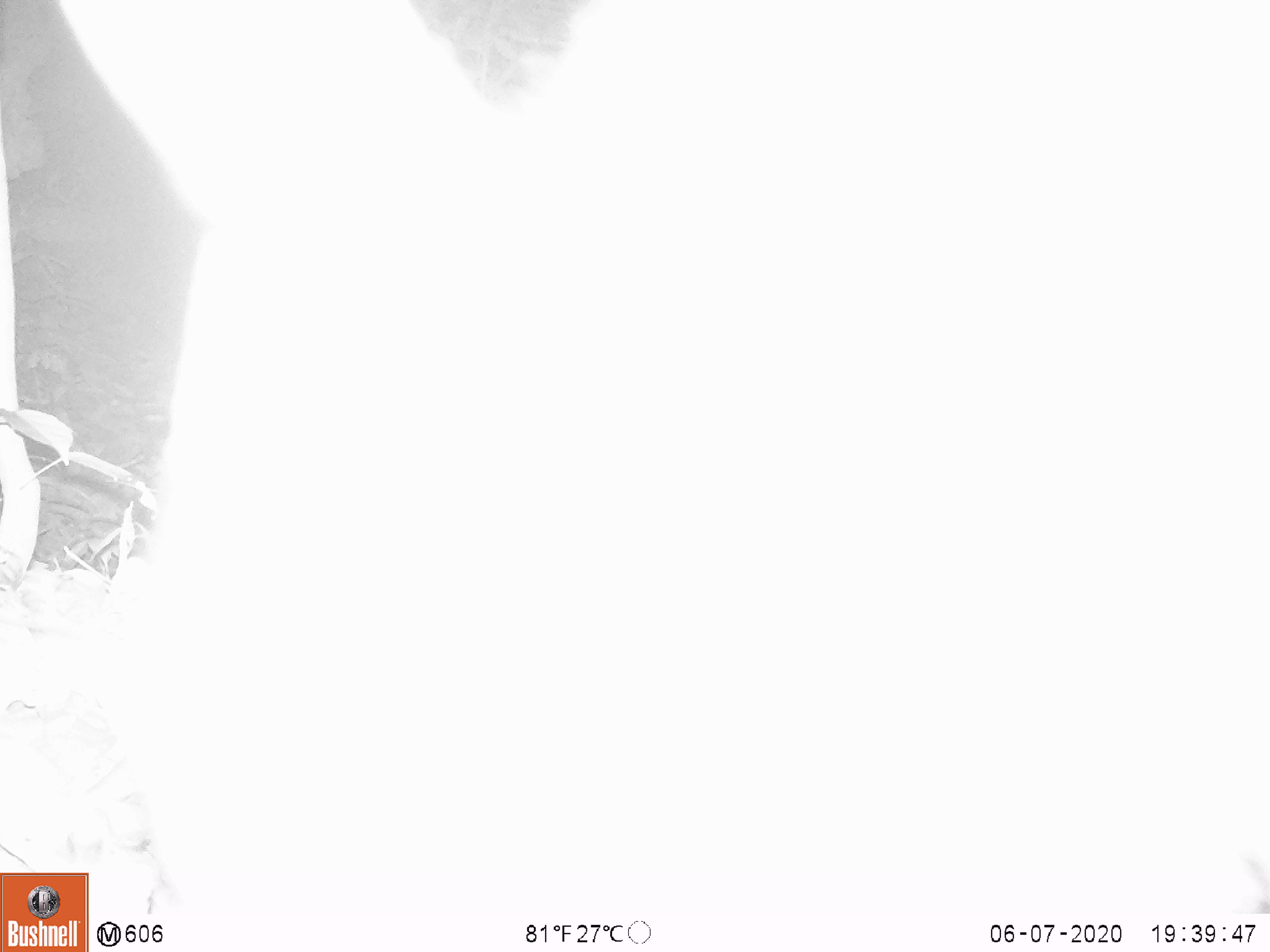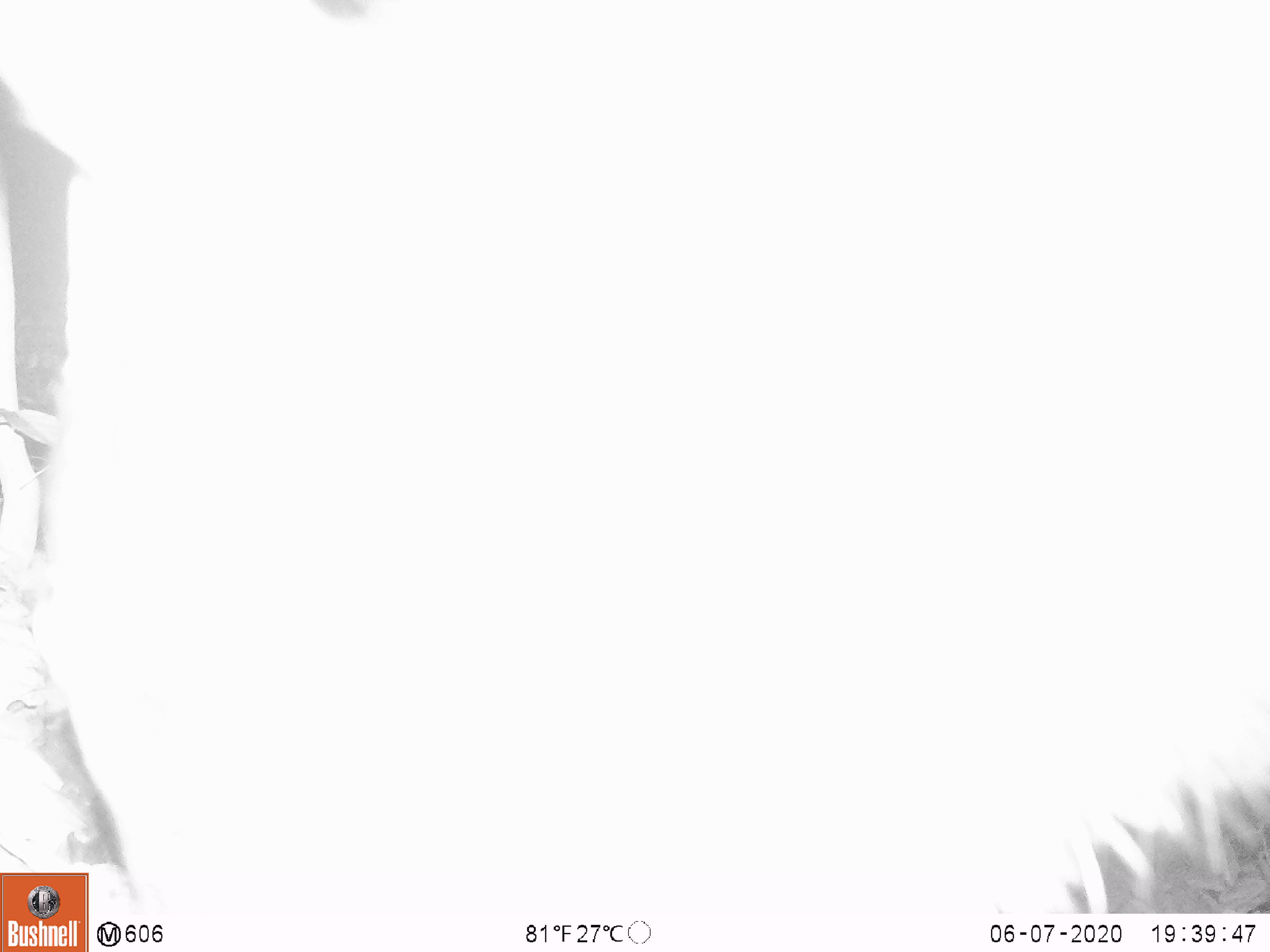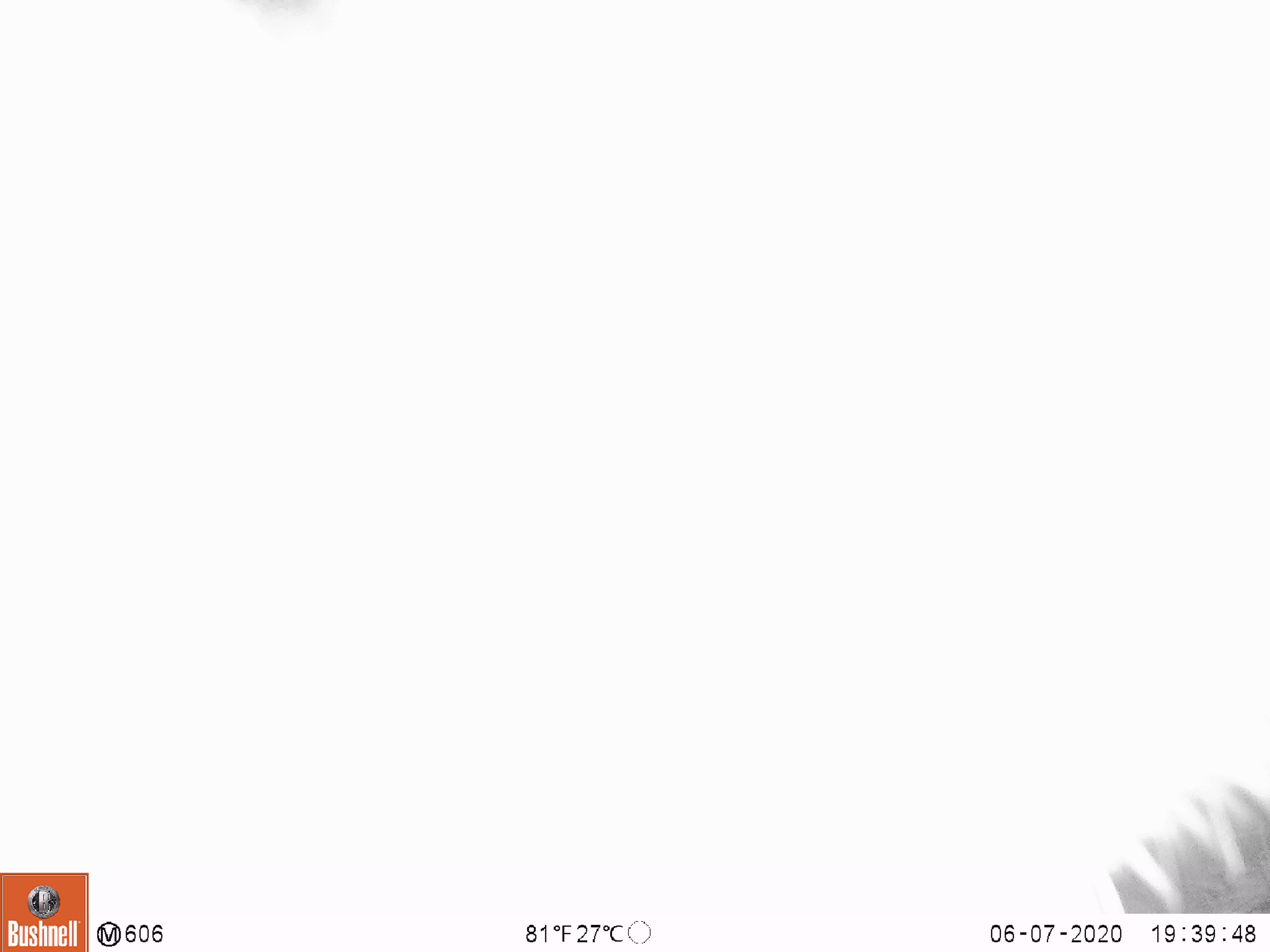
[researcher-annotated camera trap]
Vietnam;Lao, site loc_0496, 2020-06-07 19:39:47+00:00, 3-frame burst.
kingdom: Animalia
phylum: Chordata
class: Mammalia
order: Artiodactyla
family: Bovidae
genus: Capricornis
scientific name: Capricornis sumatraensis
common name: chinese serow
Chinese serow (Capricornis sumatraensis). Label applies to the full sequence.